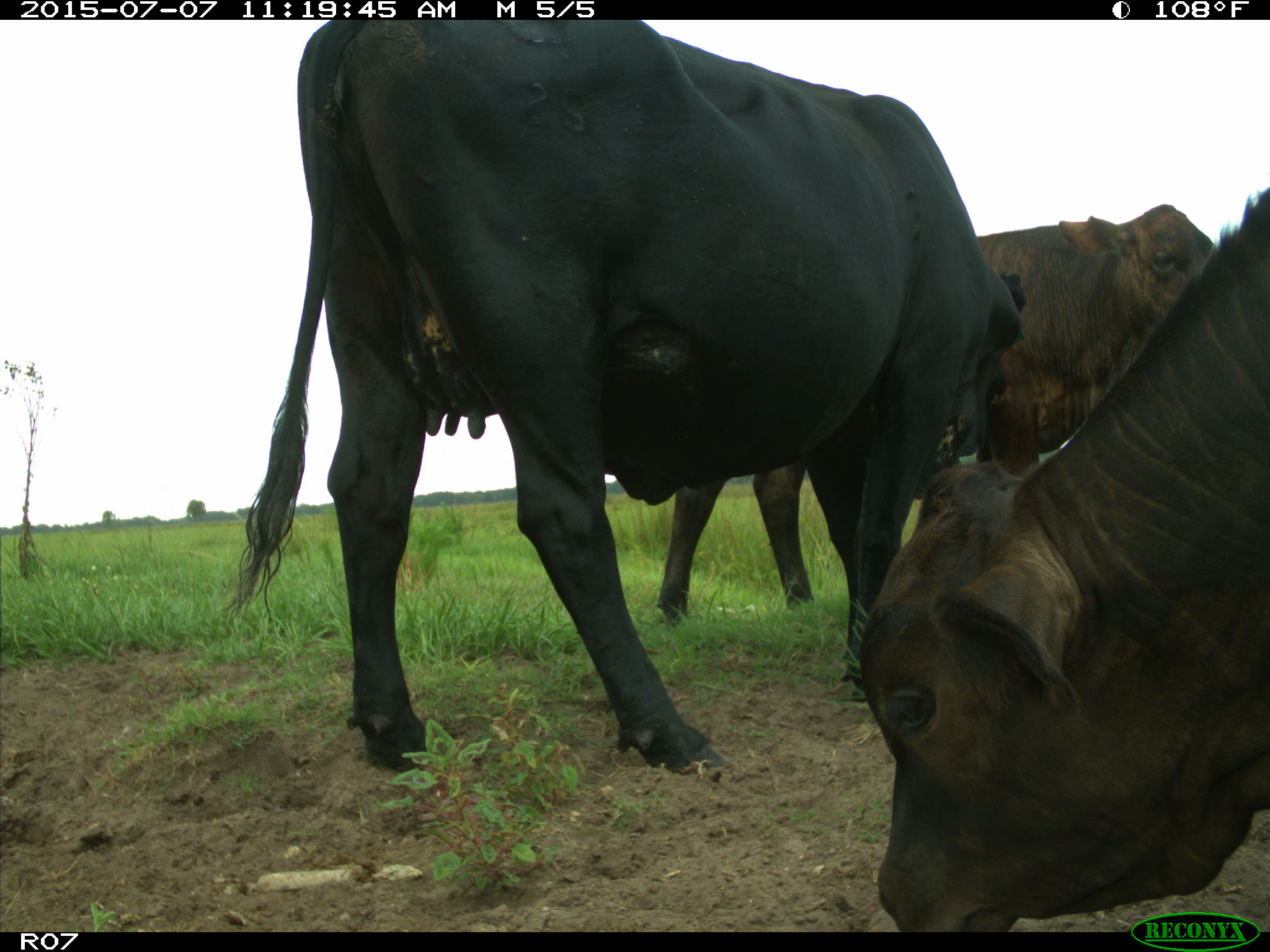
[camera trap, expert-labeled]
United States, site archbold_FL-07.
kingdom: Animalia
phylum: Chordata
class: Mammalia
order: Artiodactyla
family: Bovidae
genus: Bos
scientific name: Bos taurus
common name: domestic cow